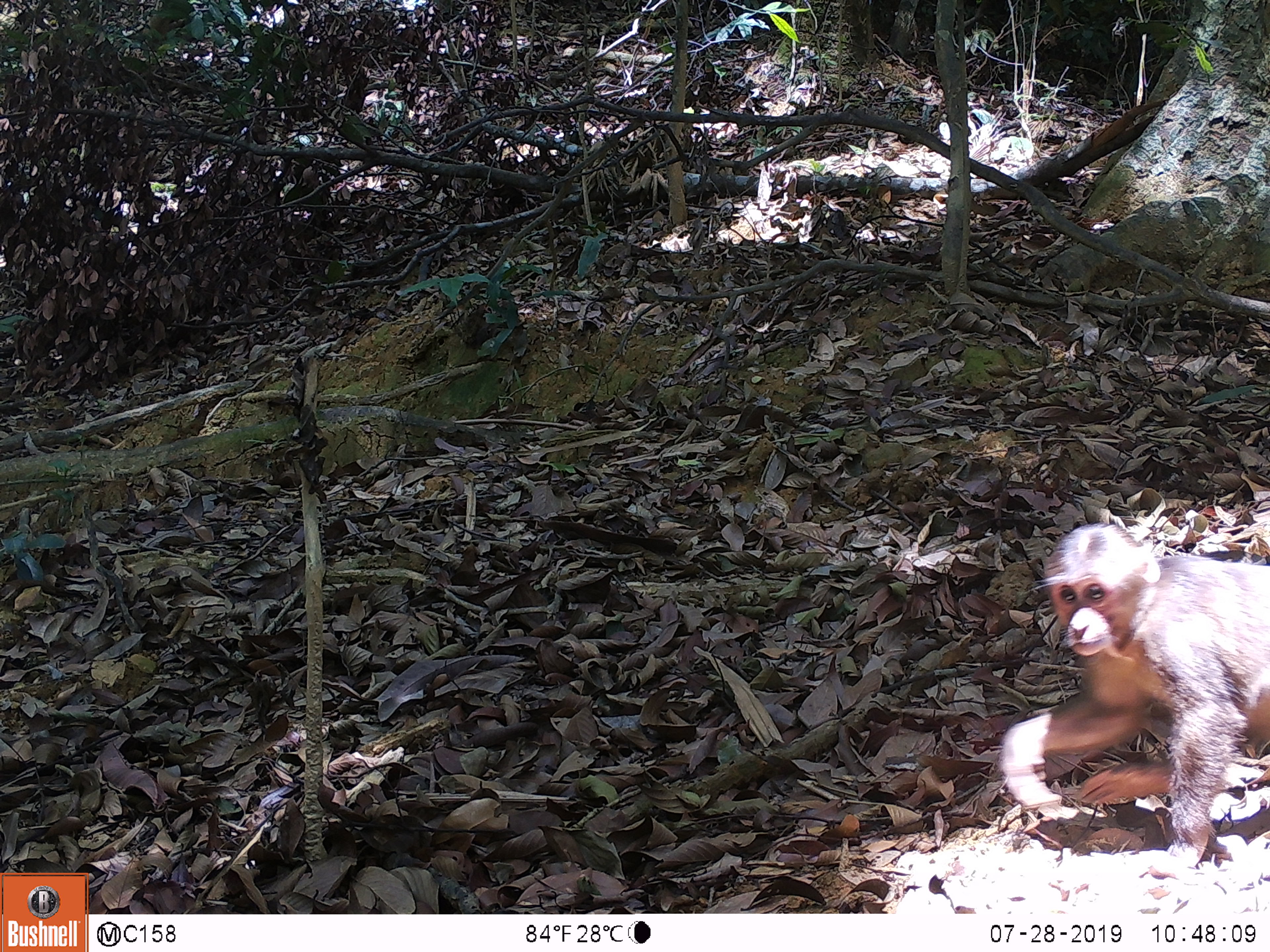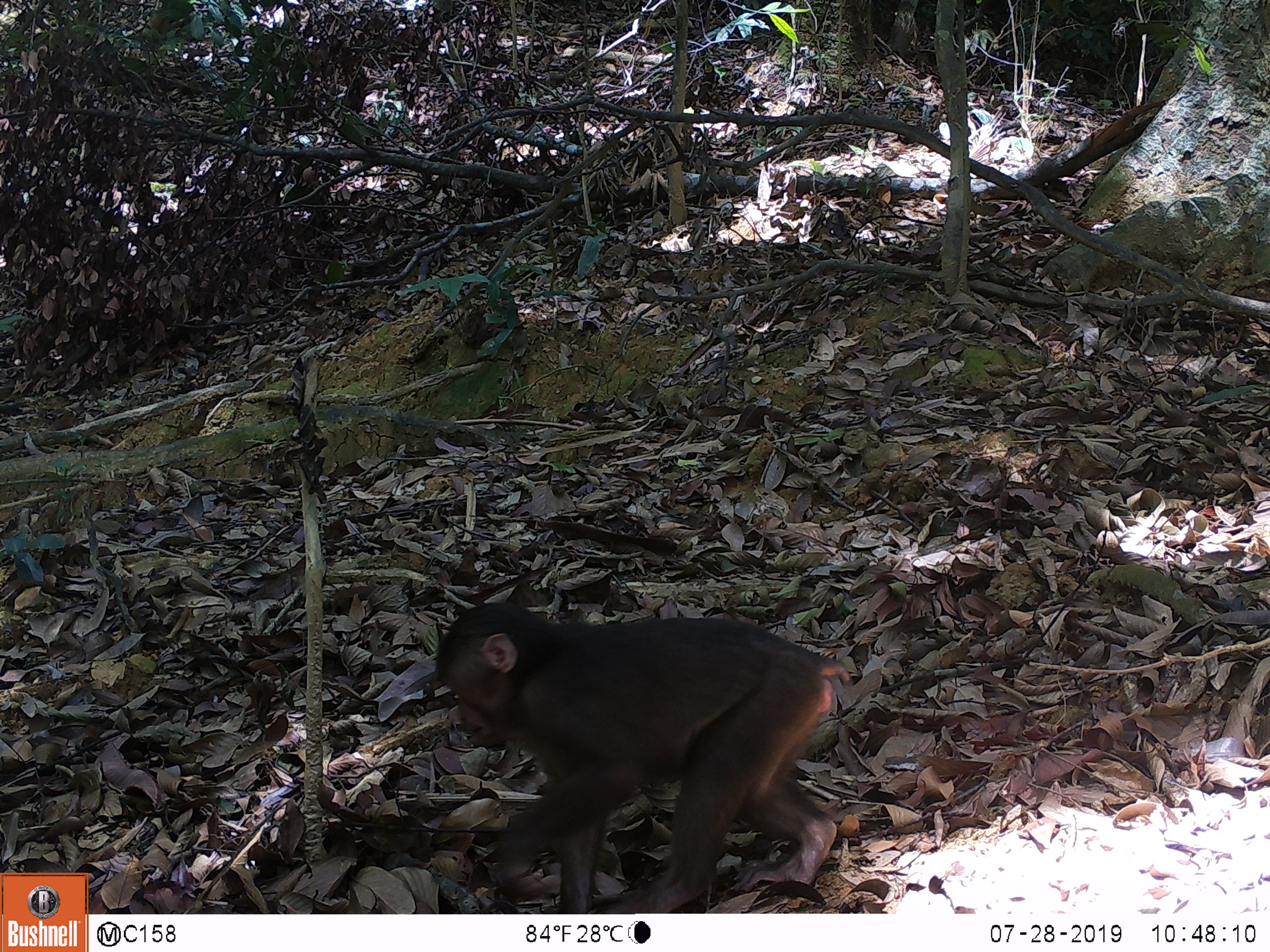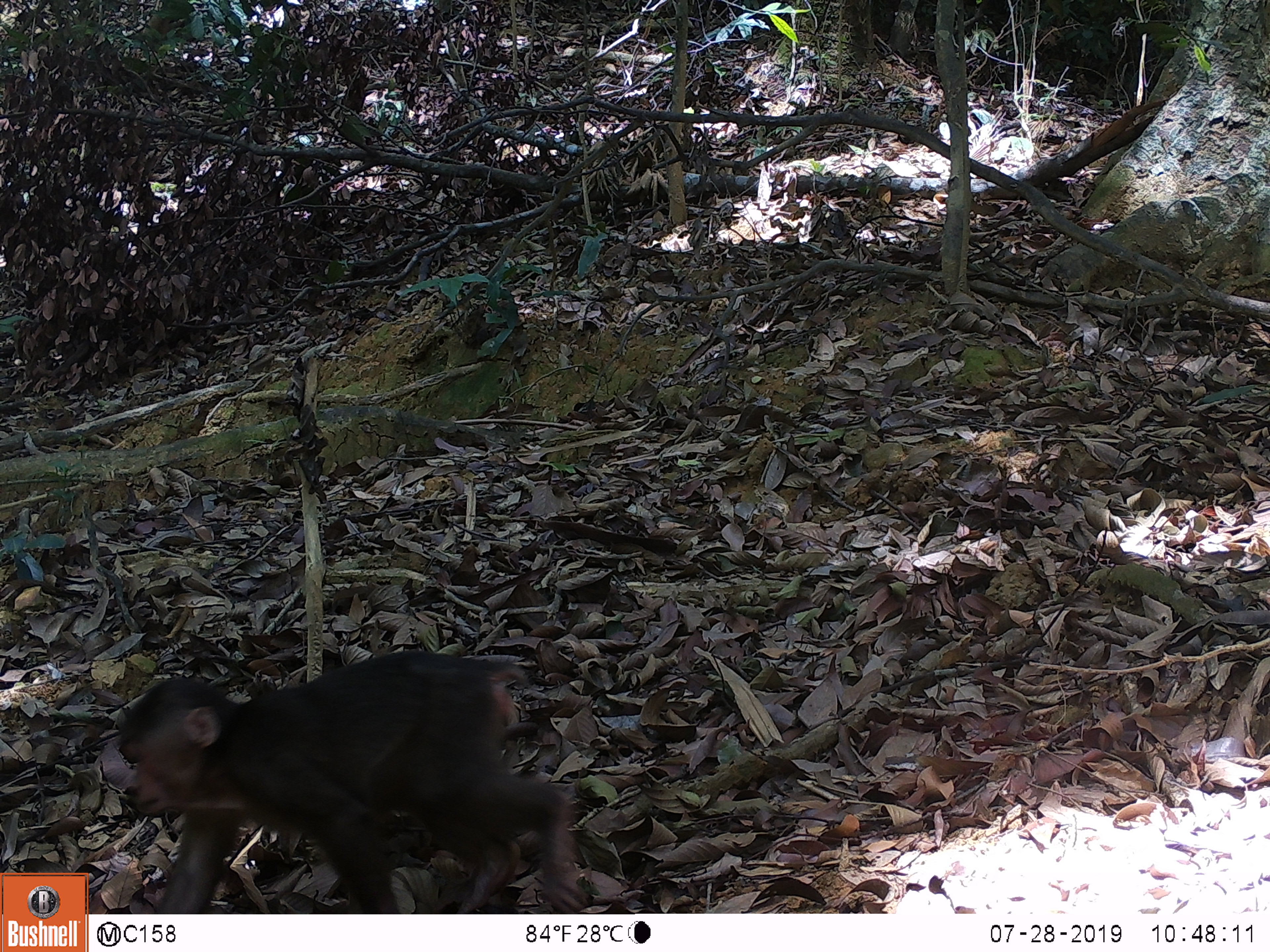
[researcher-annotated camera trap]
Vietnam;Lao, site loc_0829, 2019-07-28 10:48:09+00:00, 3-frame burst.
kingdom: Animalia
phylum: Chordata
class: Mammalia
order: Artiodactyla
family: Suidae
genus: Sus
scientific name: Sus scrofa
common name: eurasian wild pig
Eurasian wild pig (Sus scrofa). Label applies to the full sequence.